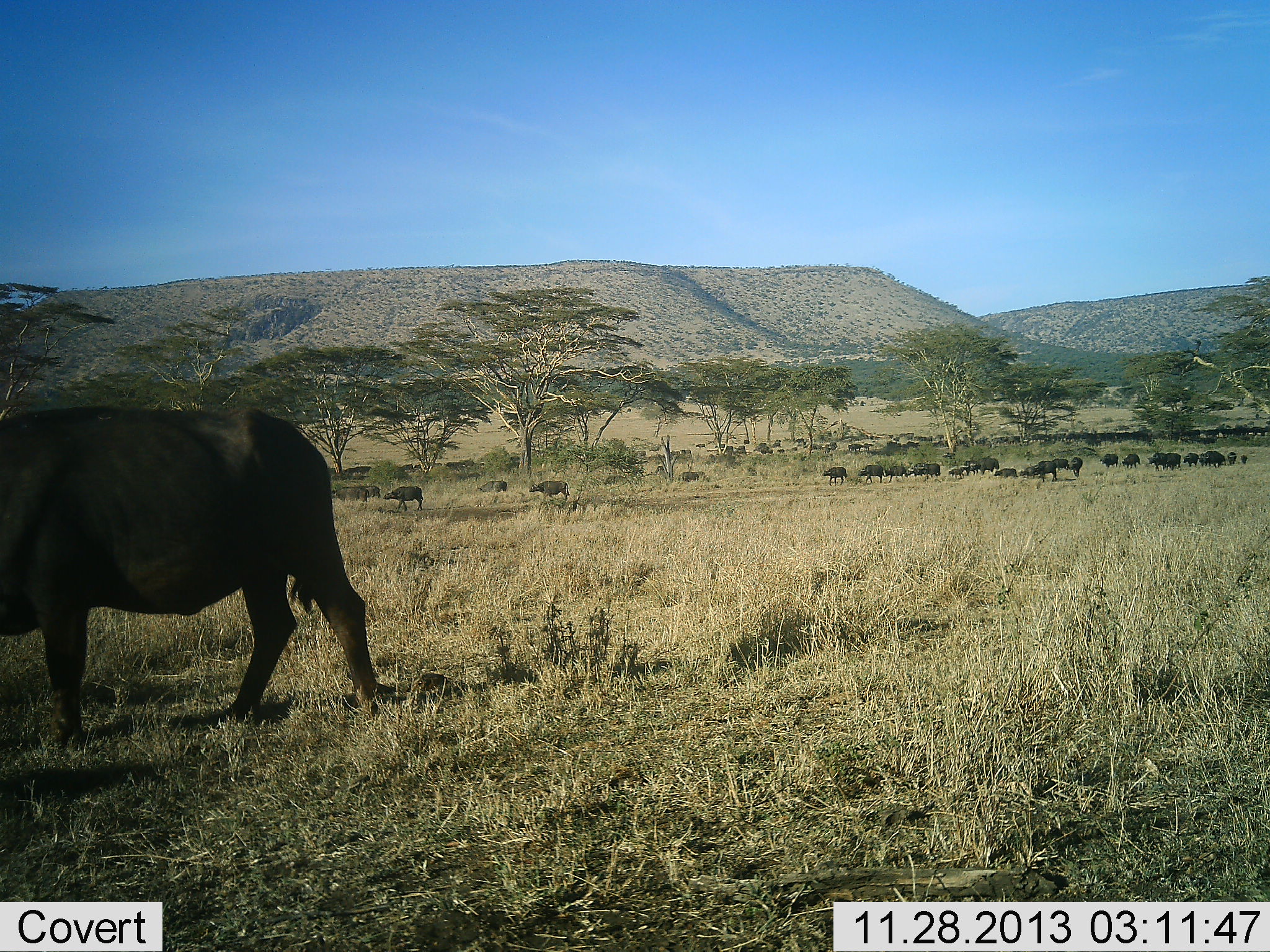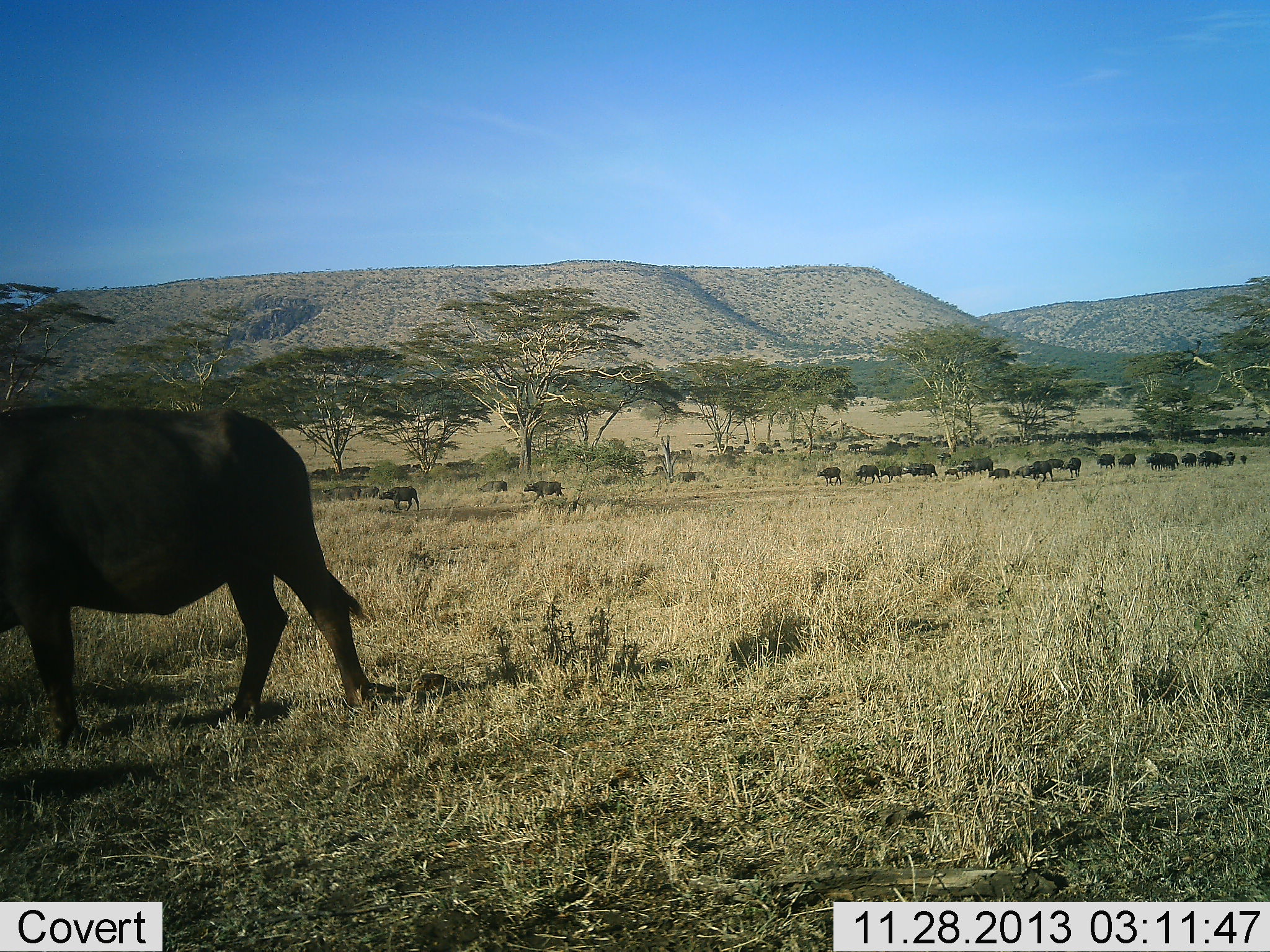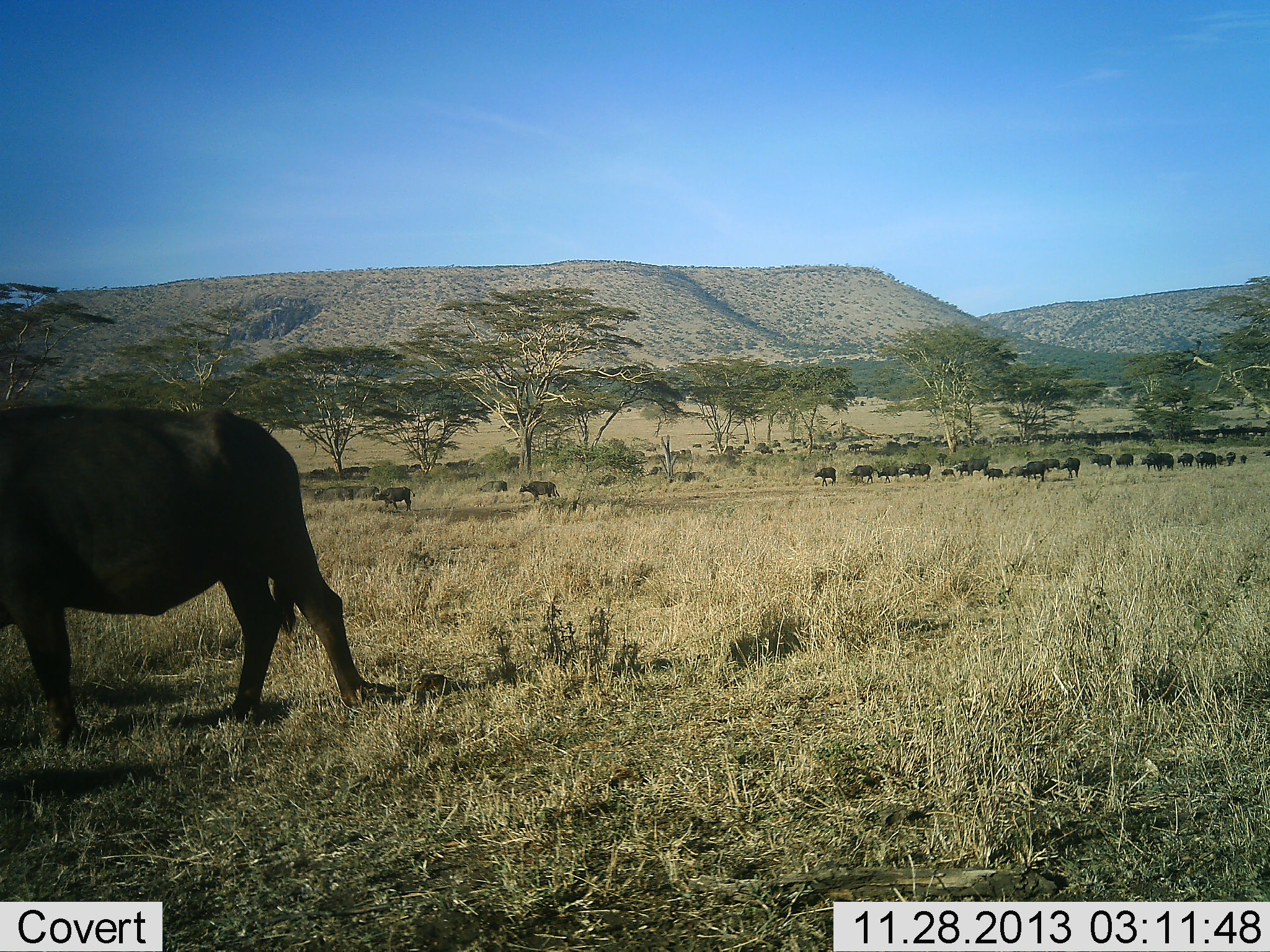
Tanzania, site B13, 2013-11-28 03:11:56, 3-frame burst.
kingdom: Animalia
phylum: Chordata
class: Mammalia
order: Artiodactyla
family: Bovidae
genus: Syncerus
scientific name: Syncerus caffer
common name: cape buffalo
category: buffalo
Buffalo (cape buffalo) (Syncerus caffer), count 11-50. Behavior (volunteer vote fractions): standing 10%, resting 0%, moving 90%, interacting 0%. Young present (vote fraction): 20%. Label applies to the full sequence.